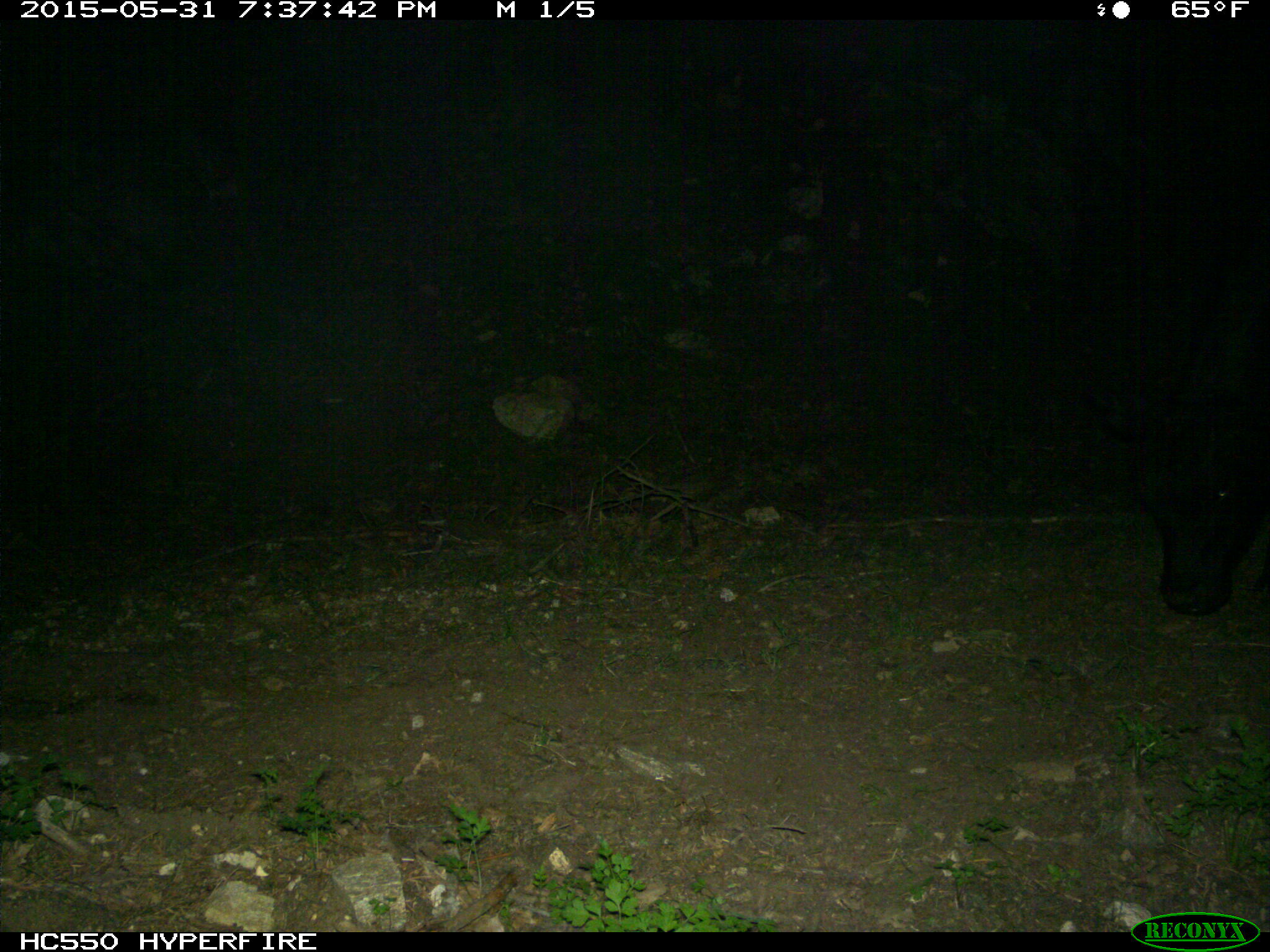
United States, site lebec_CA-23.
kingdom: Animalia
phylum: Chordata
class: Mammalia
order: Artiodactyla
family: Bovidae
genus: Bos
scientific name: Bos taurus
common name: domestic cow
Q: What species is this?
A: Bos taurus (domestic cow).